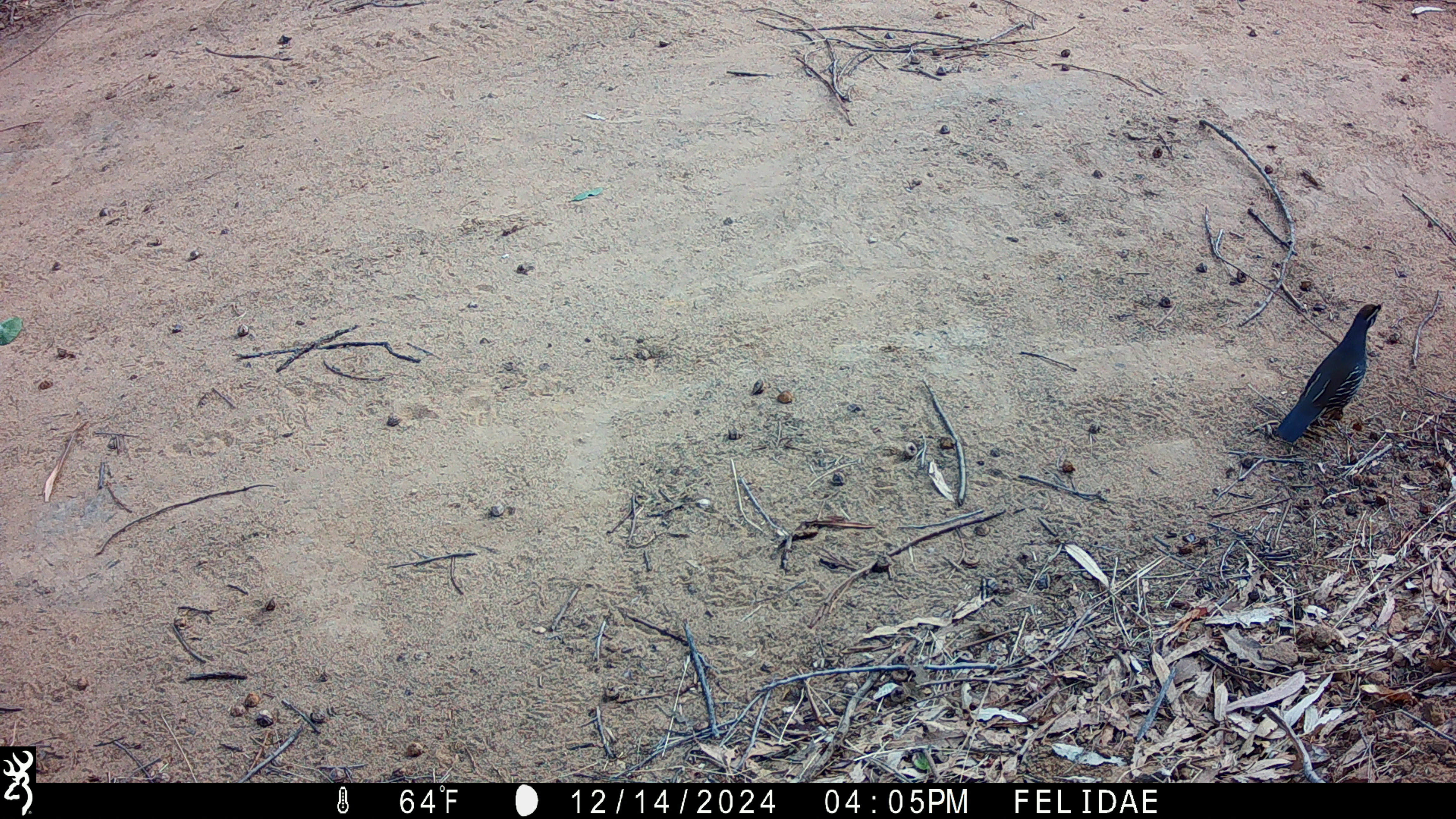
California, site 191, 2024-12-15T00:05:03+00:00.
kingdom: Animalia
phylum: Chordata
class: Aves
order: Galliformes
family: Odontophoridae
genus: Callipepla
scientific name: Callipepla californica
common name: california quail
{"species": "california quail (Callipepla californica)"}